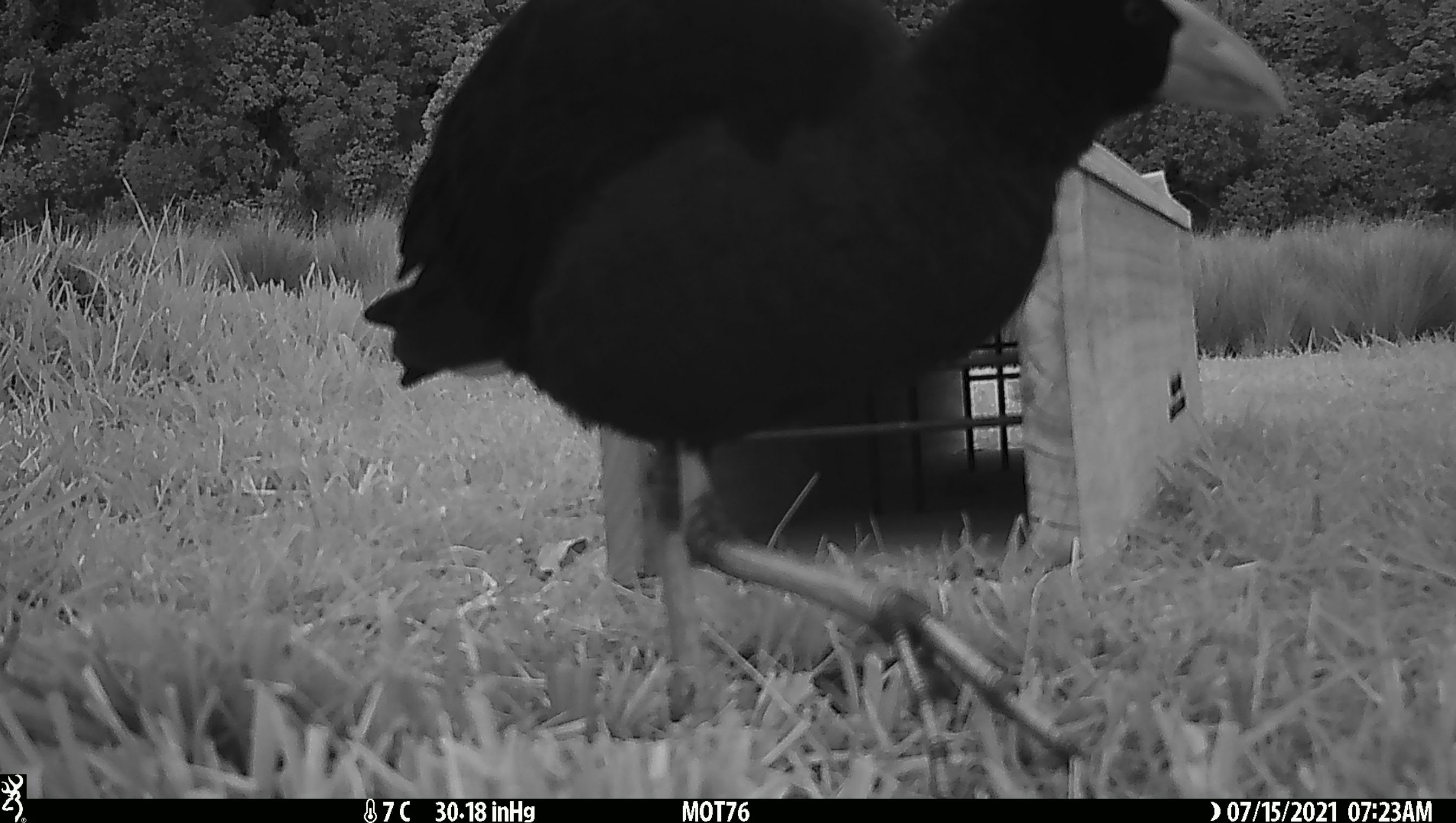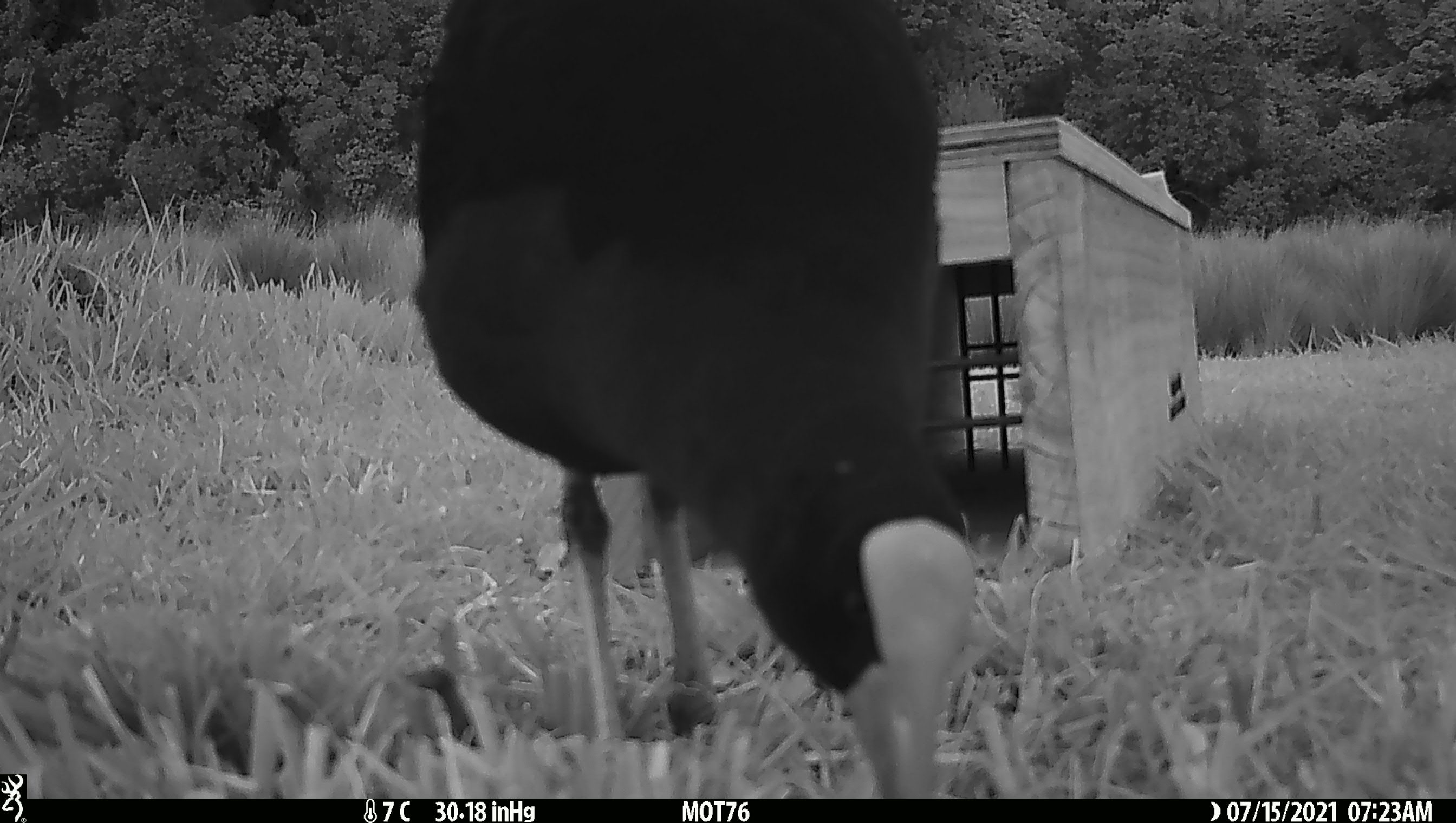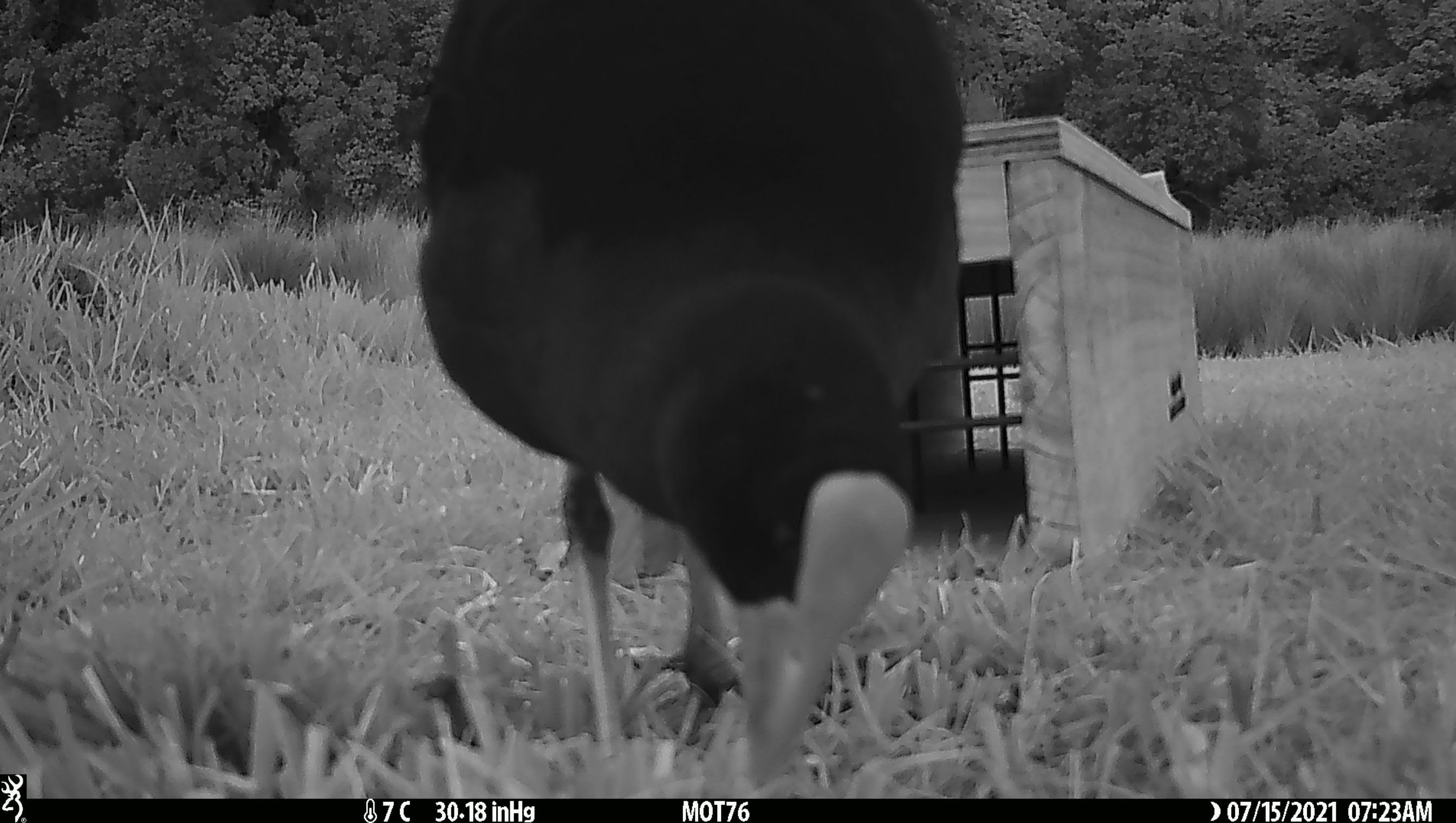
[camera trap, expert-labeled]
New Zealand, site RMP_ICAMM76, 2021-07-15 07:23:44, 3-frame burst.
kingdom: Animalia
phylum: Chordata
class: Aves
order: Gruiformes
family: Rallidae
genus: Porphyrio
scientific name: Porphyrio melanotus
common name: australasian swamphen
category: pukeko